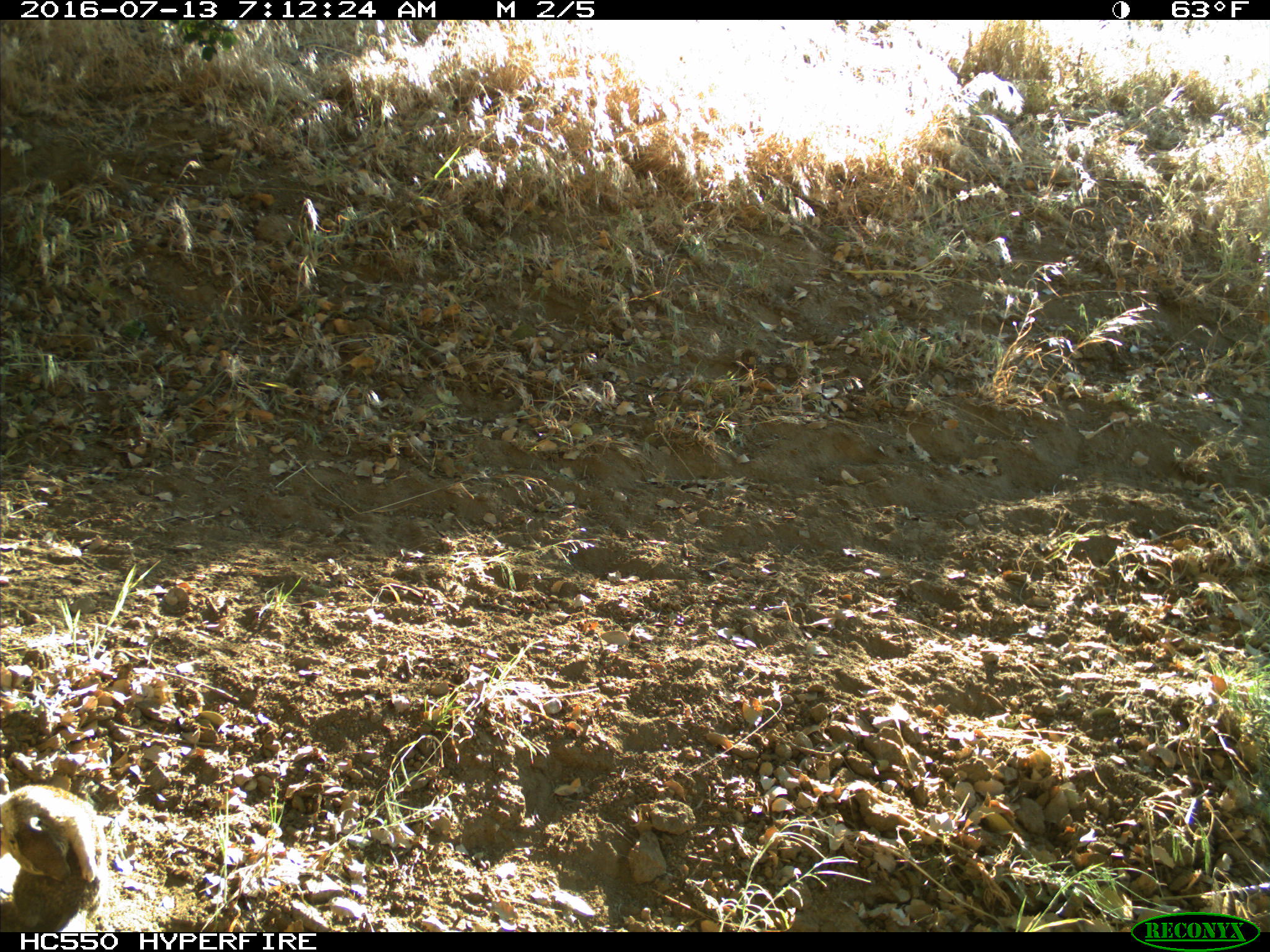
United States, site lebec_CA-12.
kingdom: Animalia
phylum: Chordata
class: Mammalia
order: Rodentia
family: Sciuridae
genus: Otospermophilus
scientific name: Otospermophilus beecheyi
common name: california ground squirrel